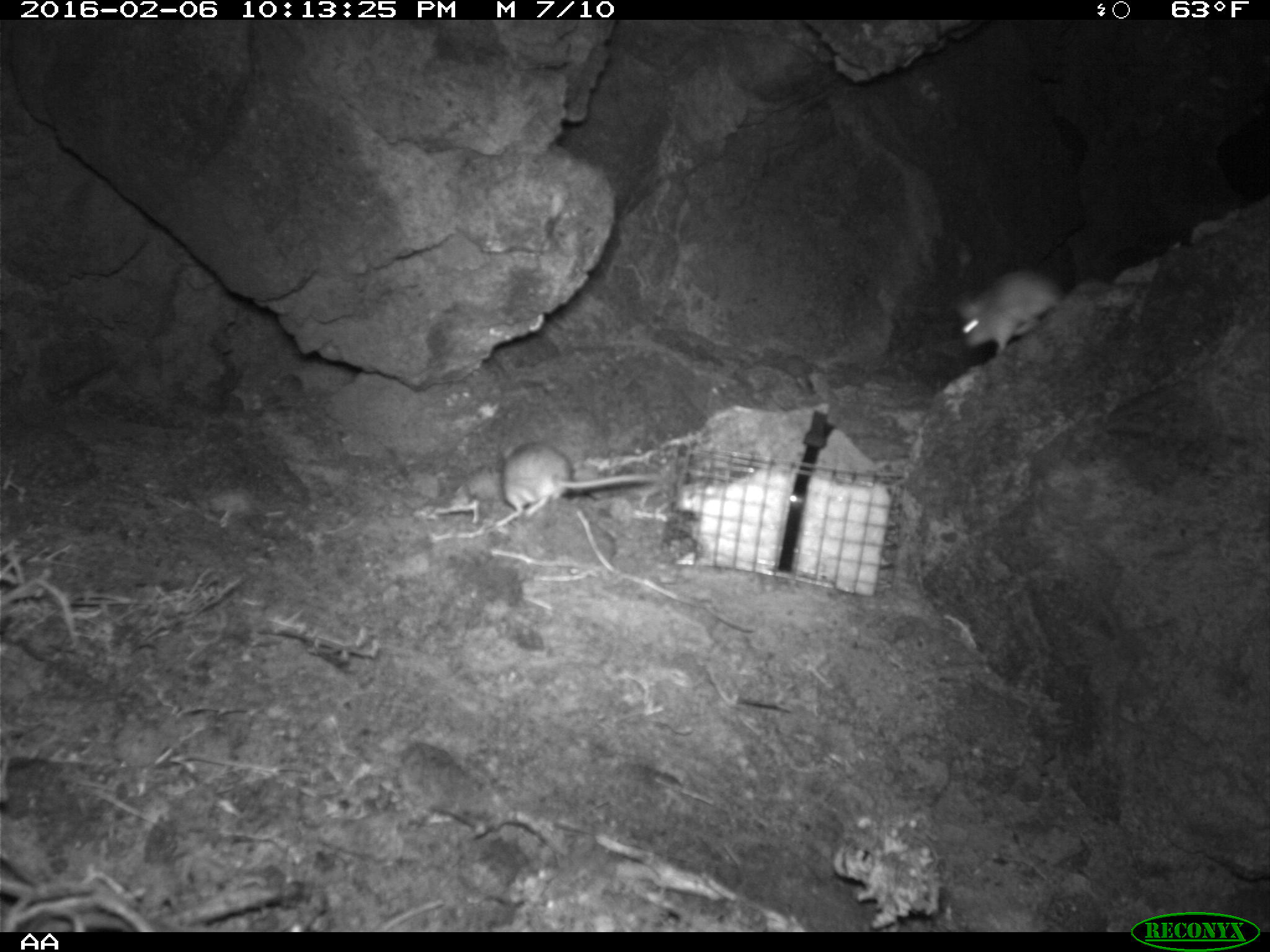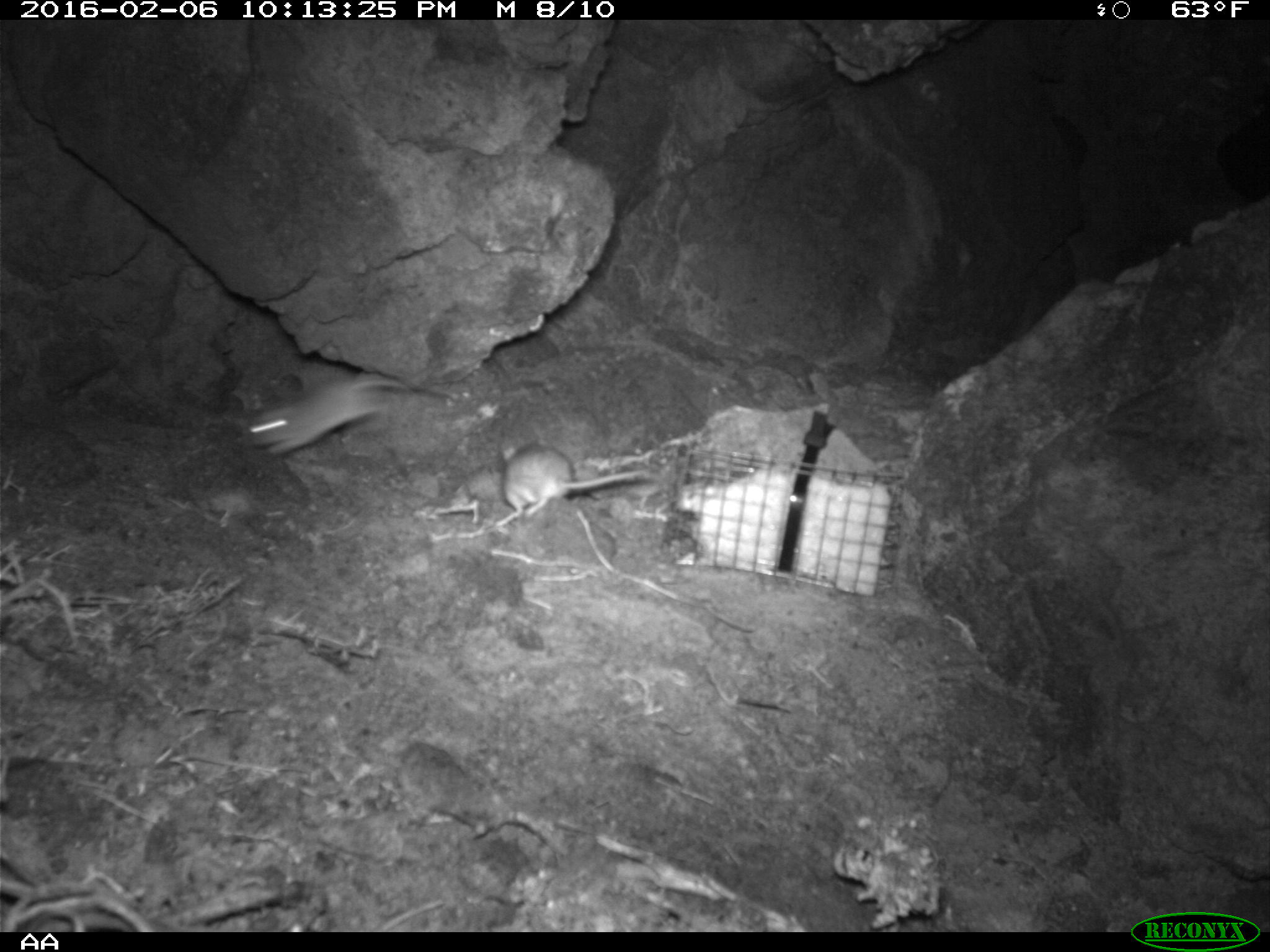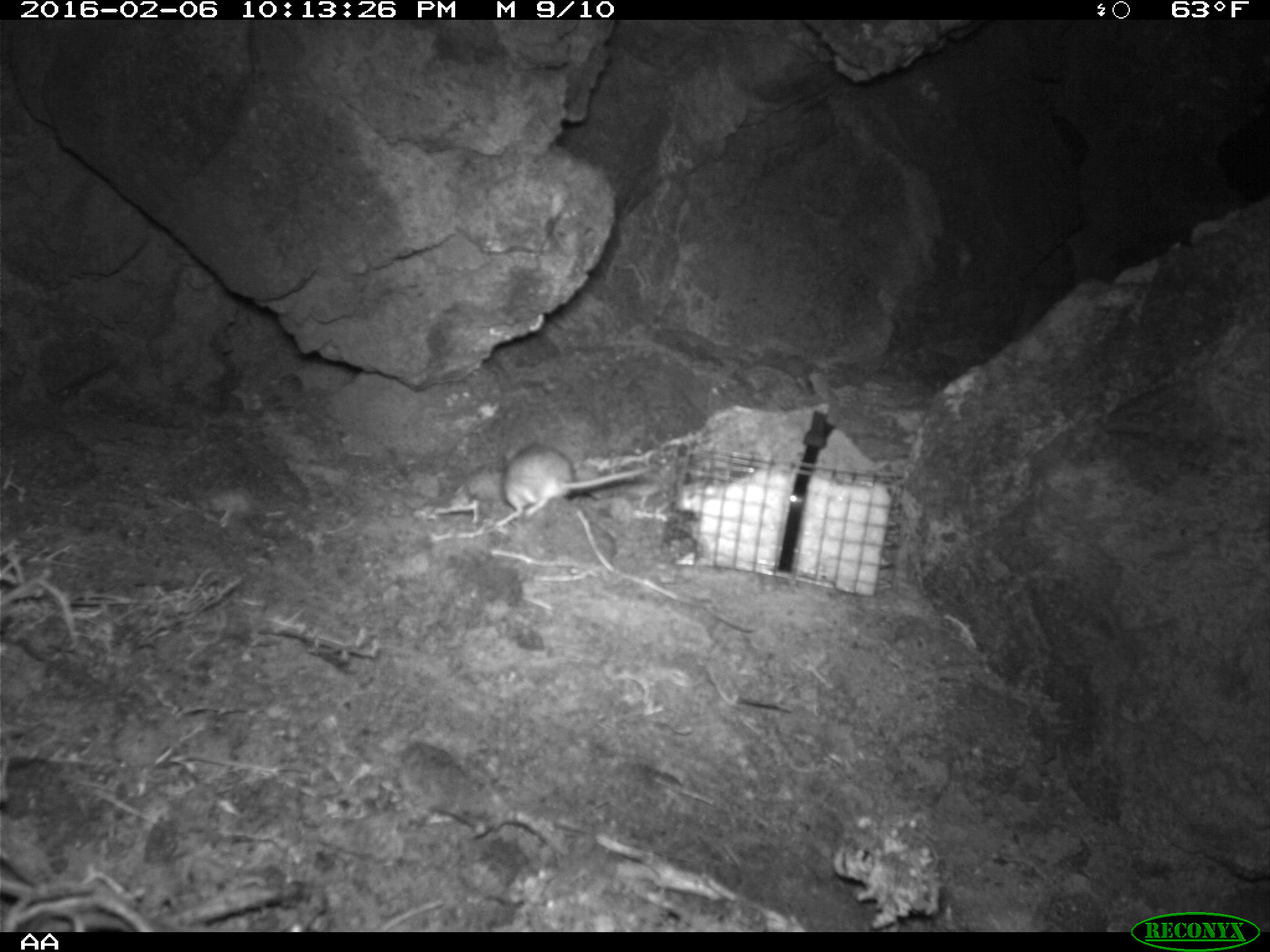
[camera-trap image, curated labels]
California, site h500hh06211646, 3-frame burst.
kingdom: Animalia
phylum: Chordata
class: Mammalia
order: Rodentia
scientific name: Rodentia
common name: rodent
Rodent (Rodentia).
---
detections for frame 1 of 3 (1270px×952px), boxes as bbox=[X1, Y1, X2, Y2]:
rodent: bbox=[497, 440, 668, 525]; bbox=[952, 270, 1059, 351]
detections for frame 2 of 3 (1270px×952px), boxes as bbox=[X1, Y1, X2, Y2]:
rodent: bbox=[242, 378, 459, 460]; bbox=[490, 438, 665, 537]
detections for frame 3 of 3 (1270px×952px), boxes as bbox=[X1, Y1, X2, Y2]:
rodent: bbox=[491, 438, 649, 527]